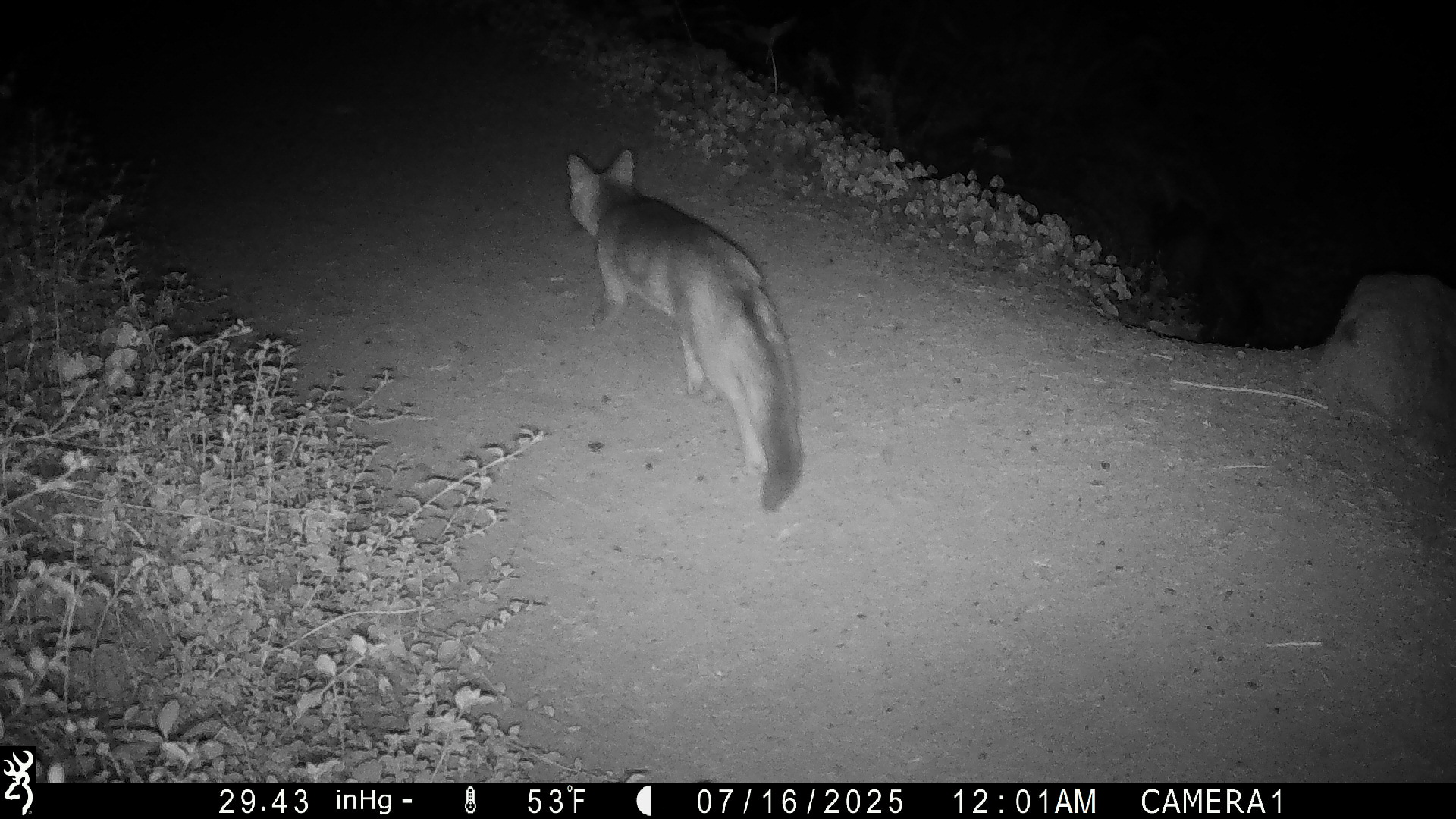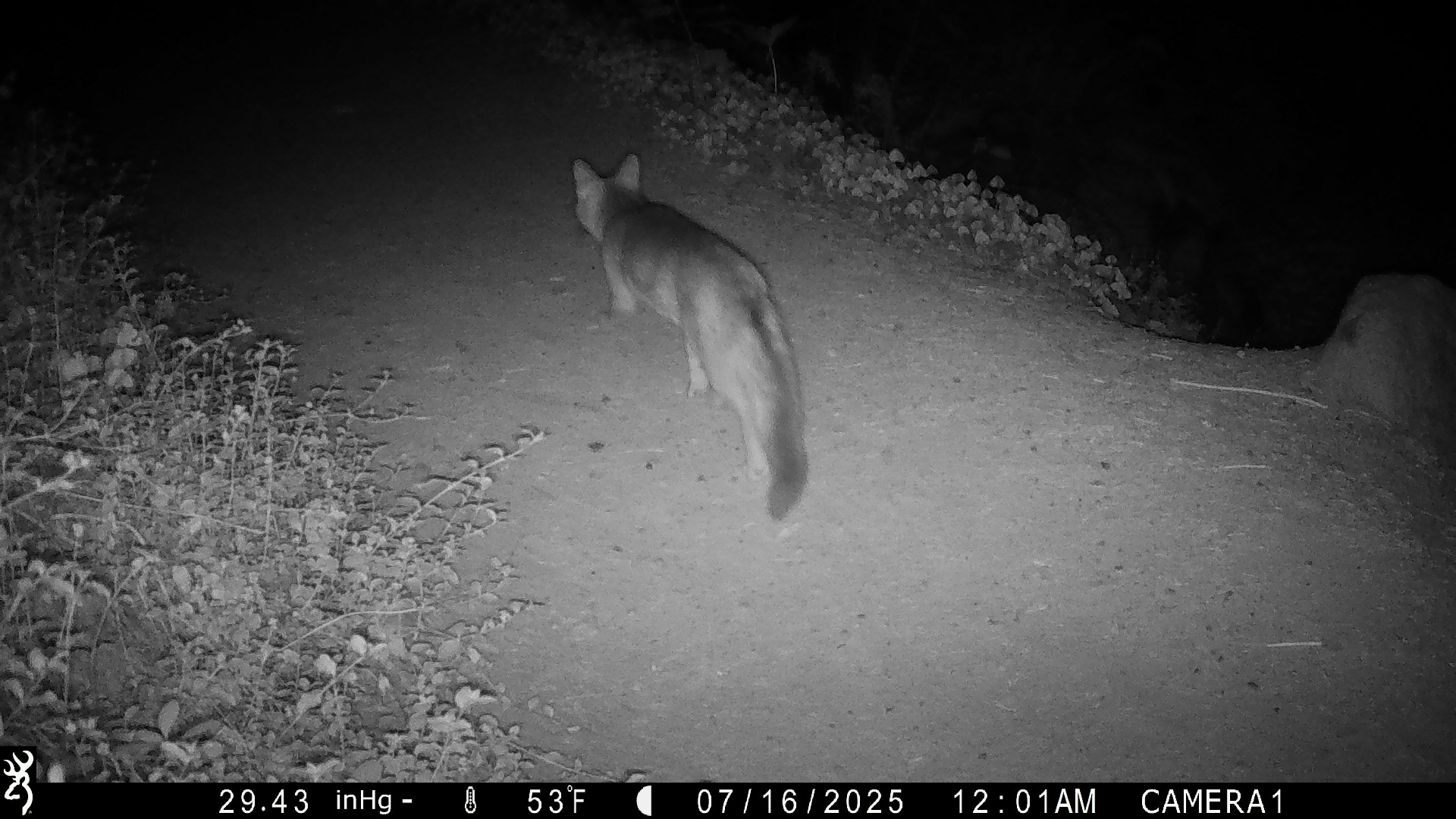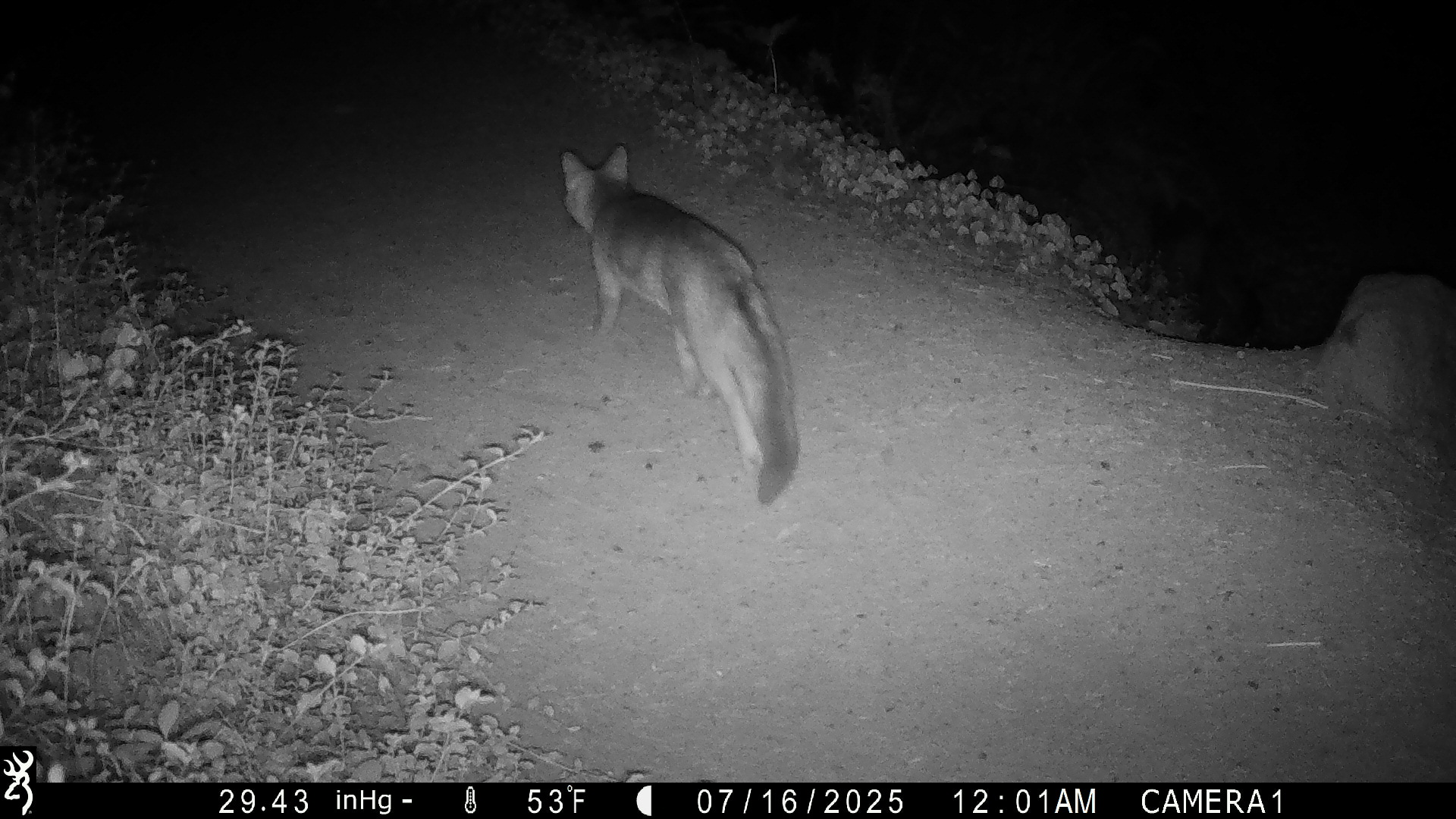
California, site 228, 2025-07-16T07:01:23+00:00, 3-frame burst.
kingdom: Animalia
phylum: Chordata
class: Mammalia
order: Carnivora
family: Canidae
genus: Urocyon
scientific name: Urocyon cinereoargenteus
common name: gray fox